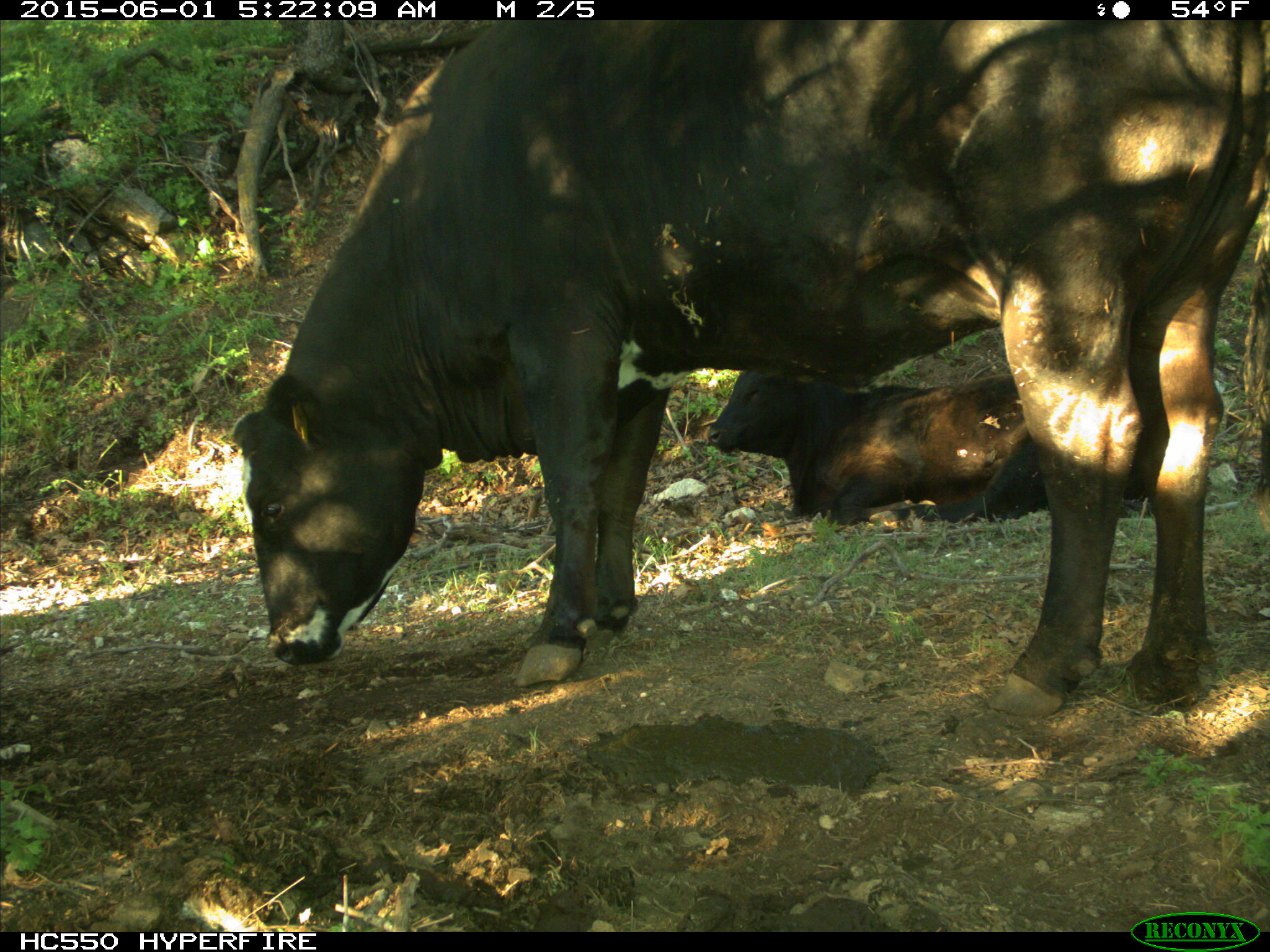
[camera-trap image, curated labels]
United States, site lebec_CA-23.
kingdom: Animalia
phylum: Chordata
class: Mammalia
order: Artiodactyla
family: Bovidae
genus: Bos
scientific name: Bos taurus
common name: domestic cow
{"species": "Bos taurus (domestic cow)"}